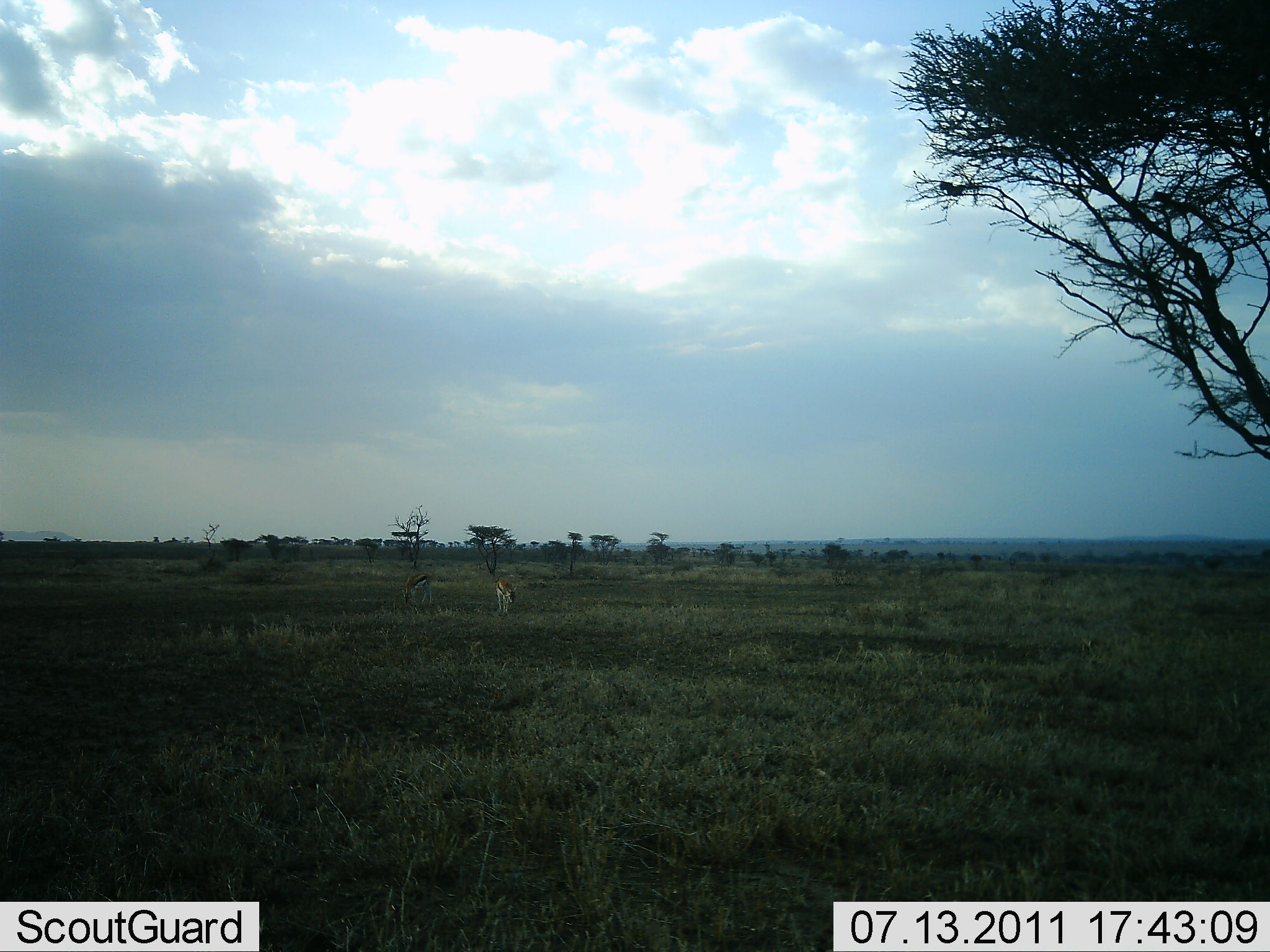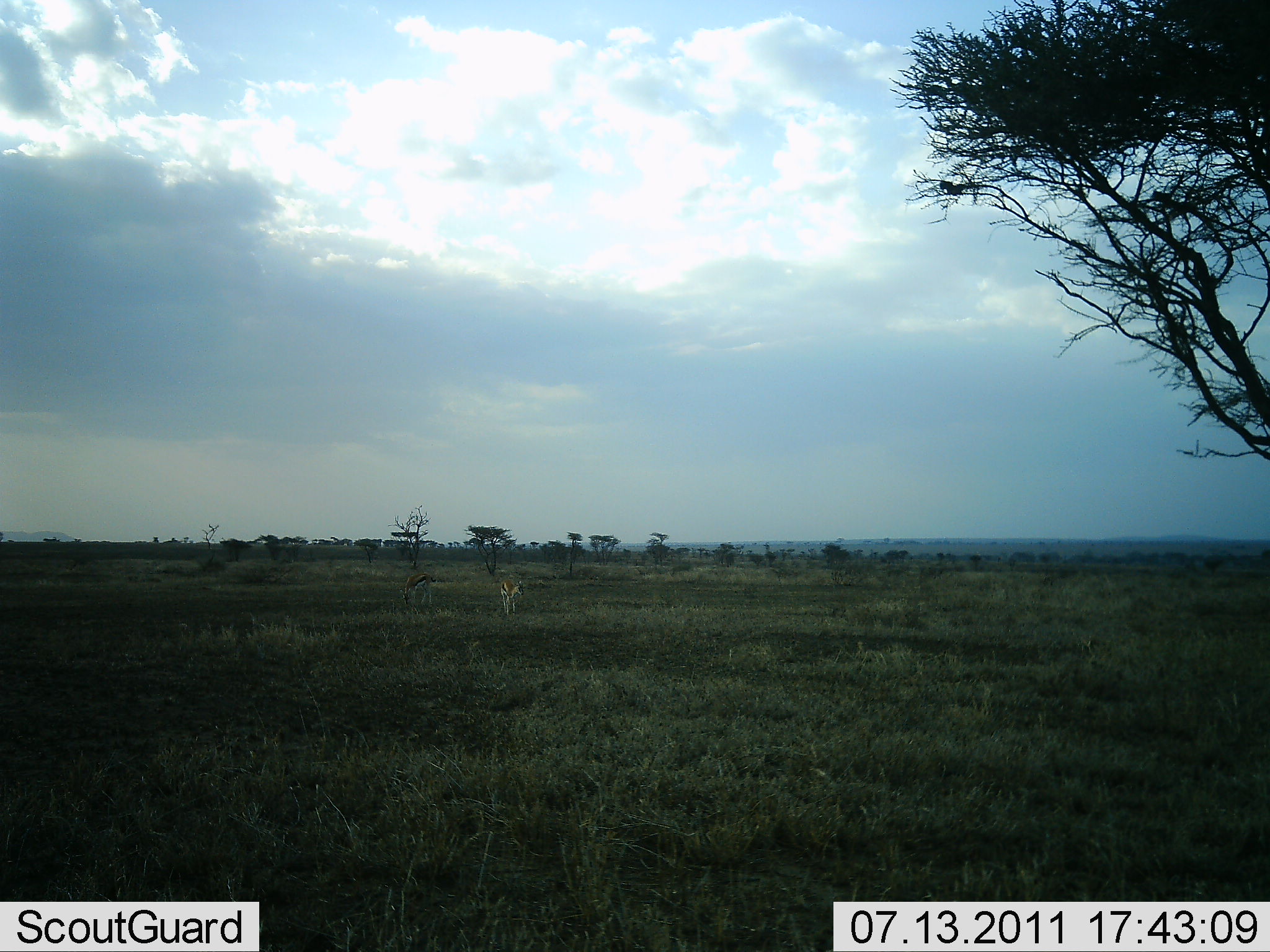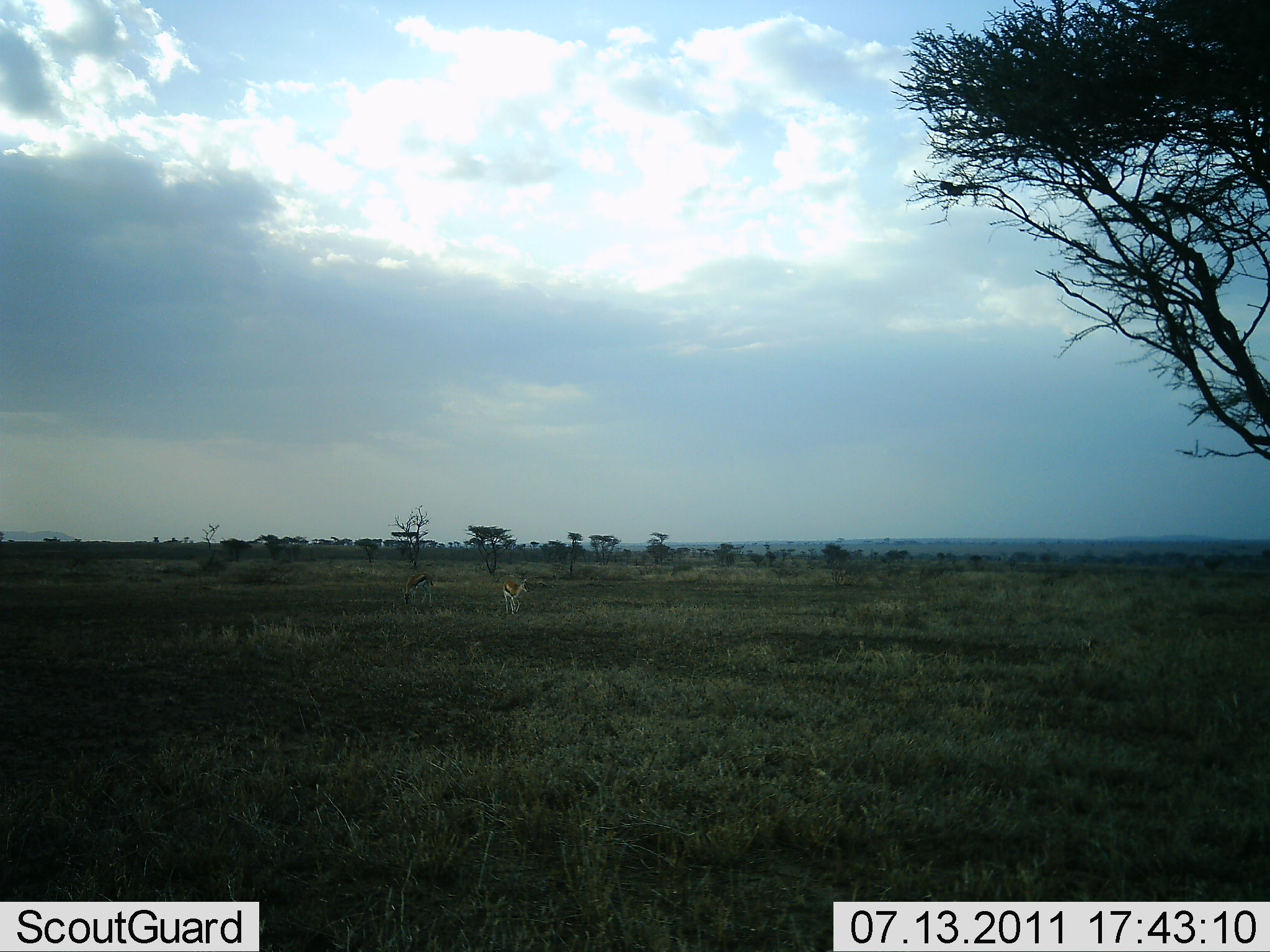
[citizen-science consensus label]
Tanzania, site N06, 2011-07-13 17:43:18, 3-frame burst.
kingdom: Animalia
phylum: Chordata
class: Mammalia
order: Artiodactyla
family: Bovidae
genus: Eudorcas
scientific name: Eudorcas thomsonii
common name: thomson's gazelle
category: gazellethomsons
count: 2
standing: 45%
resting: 0%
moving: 55%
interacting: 0%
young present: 0%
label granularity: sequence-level